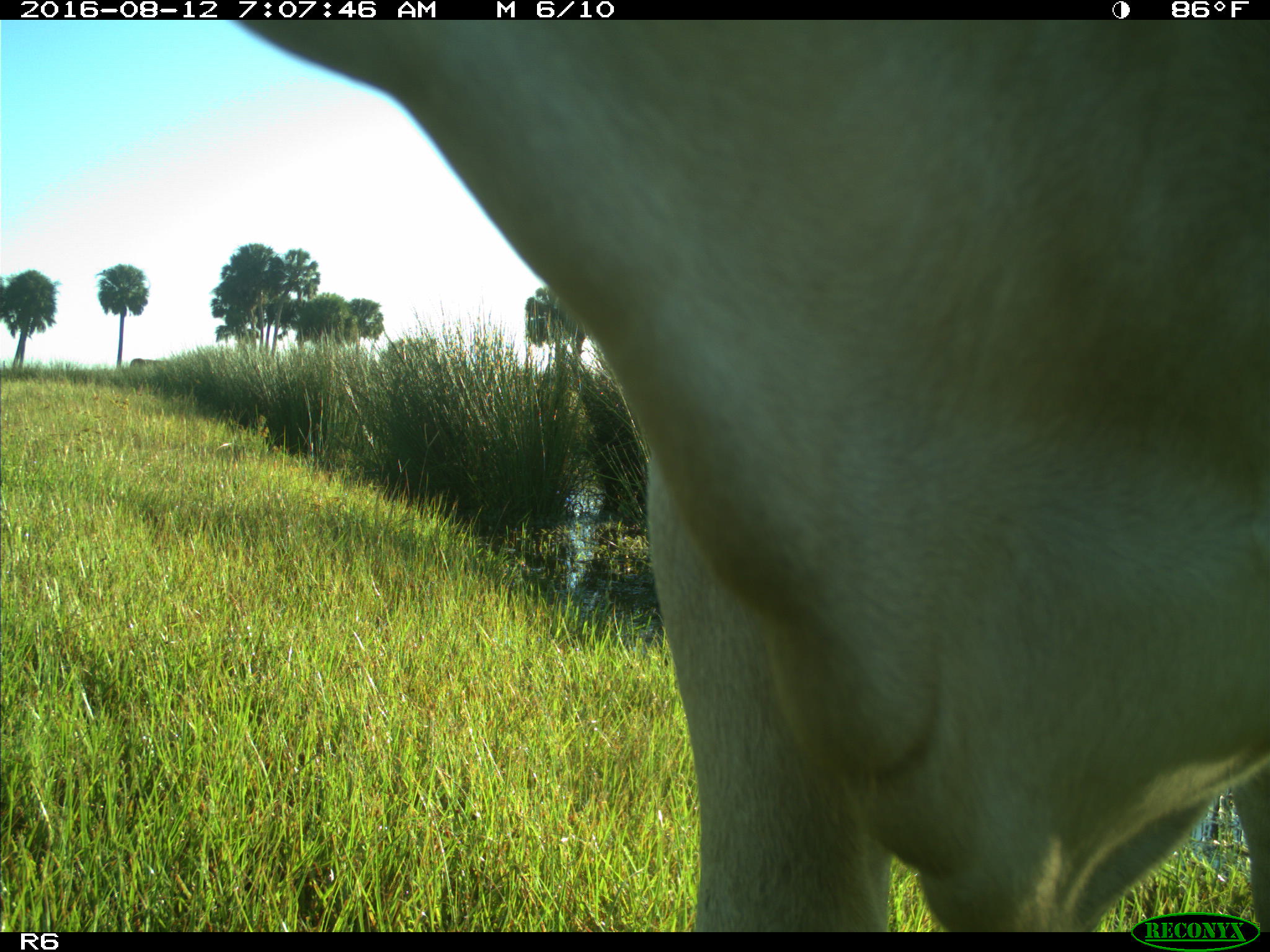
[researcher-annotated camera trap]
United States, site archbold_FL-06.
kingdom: Animalia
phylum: Chordata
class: Mammalia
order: Artiodactyla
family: Bovidae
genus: Bos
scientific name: Bos taurus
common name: domestic cow